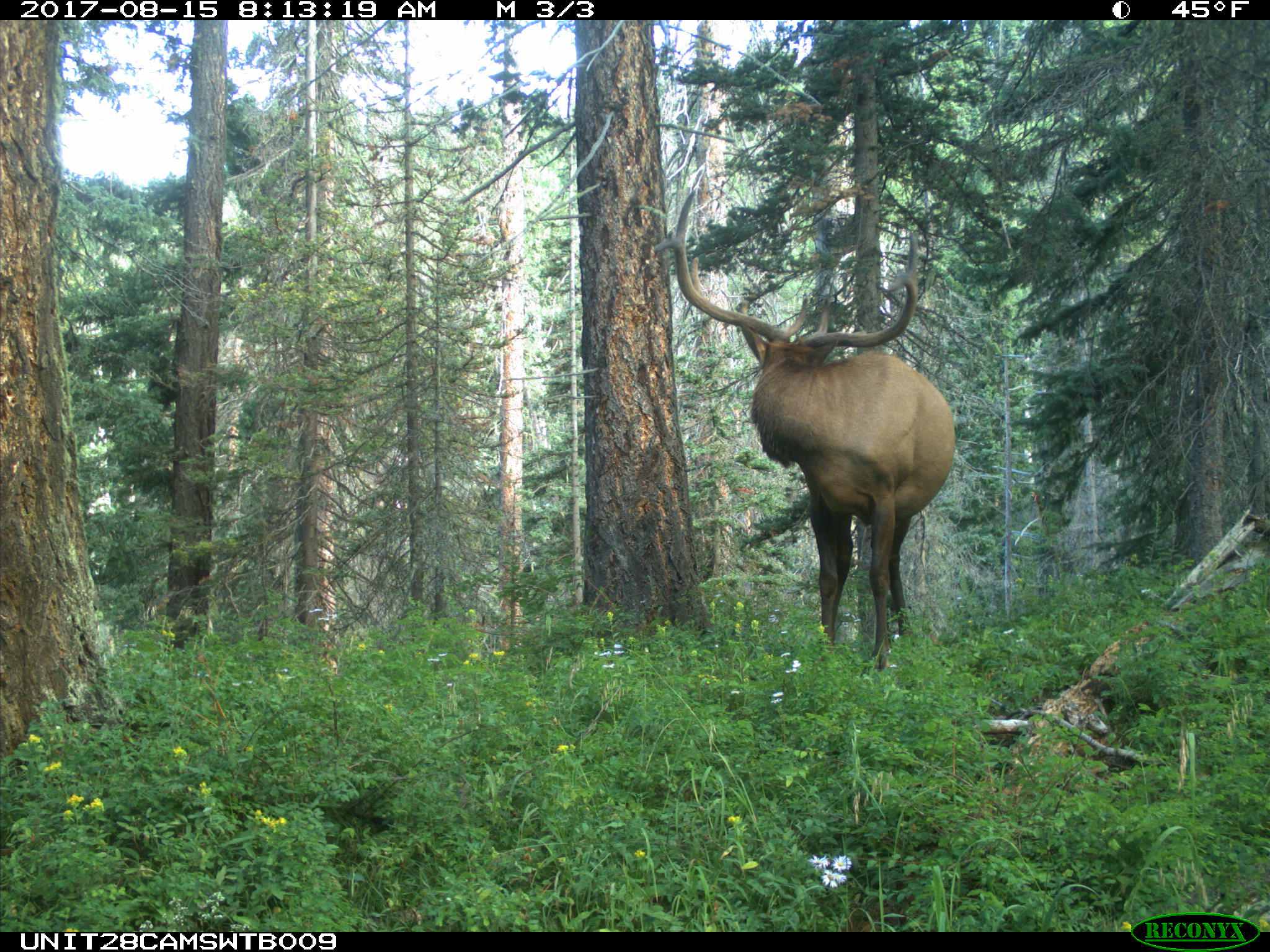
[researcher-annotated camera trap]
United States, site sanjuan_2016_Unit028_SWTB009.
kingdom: Animalia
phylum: Chordata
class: Mammalia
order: Artiodactyla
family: Cervidae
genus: Cervus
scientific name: Cervus elaphus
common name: red deer